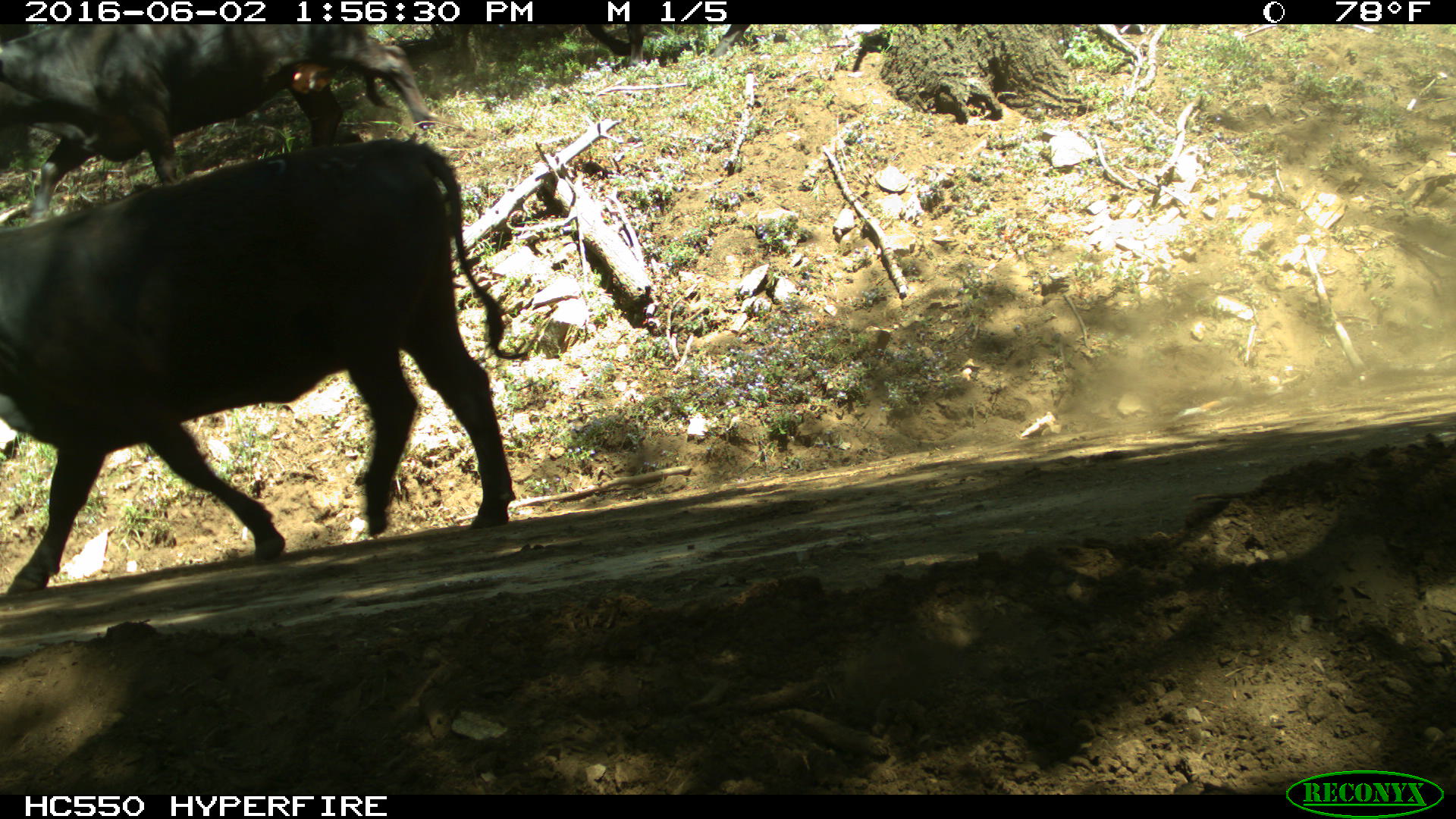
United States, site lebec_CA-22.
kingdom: Animalia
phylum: Chordata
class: Mammalia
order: Artiodactyla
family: Bovidae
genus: Bos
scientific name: Bos taurus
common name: domestic cow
Bos taurus (domestic cow).